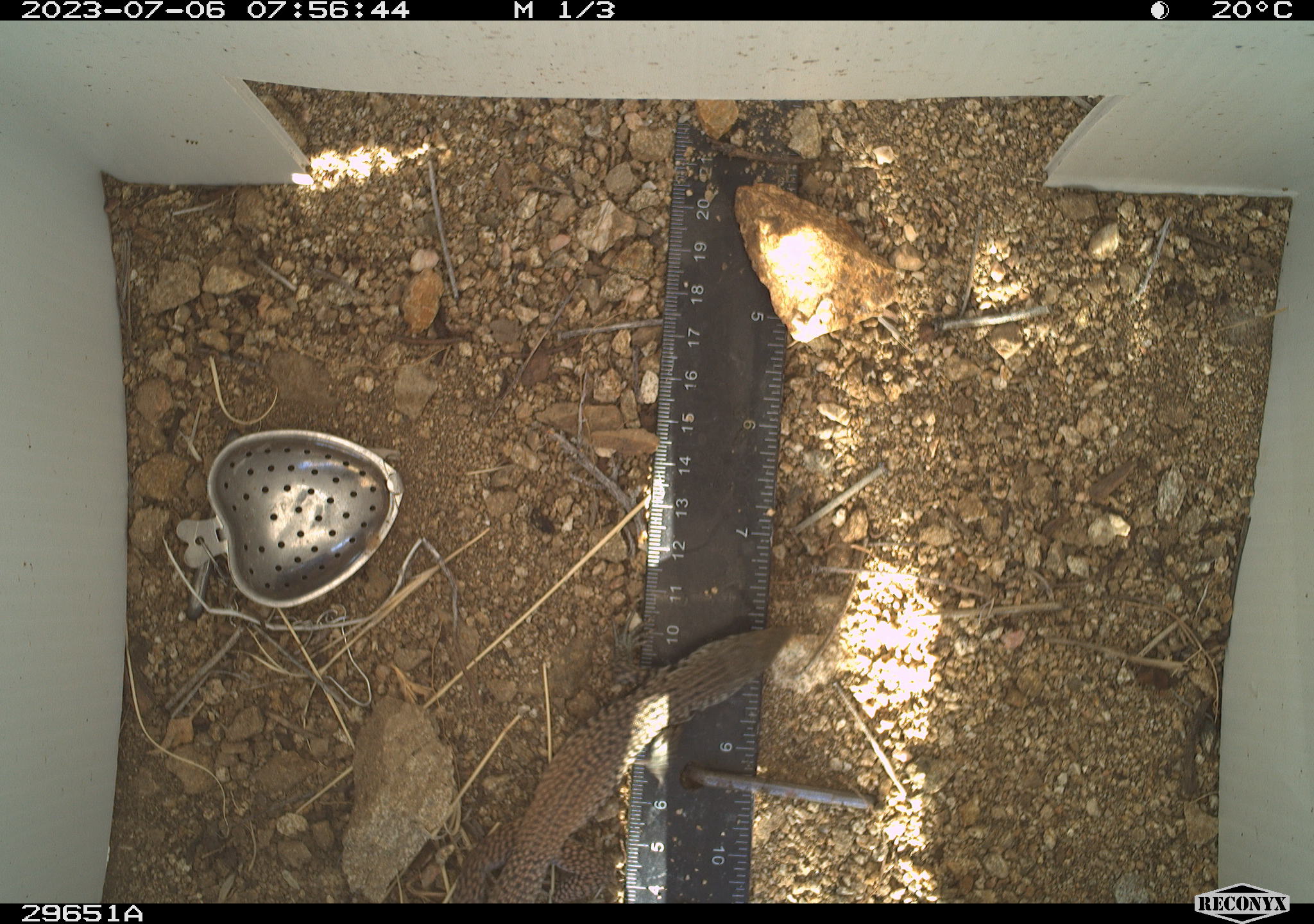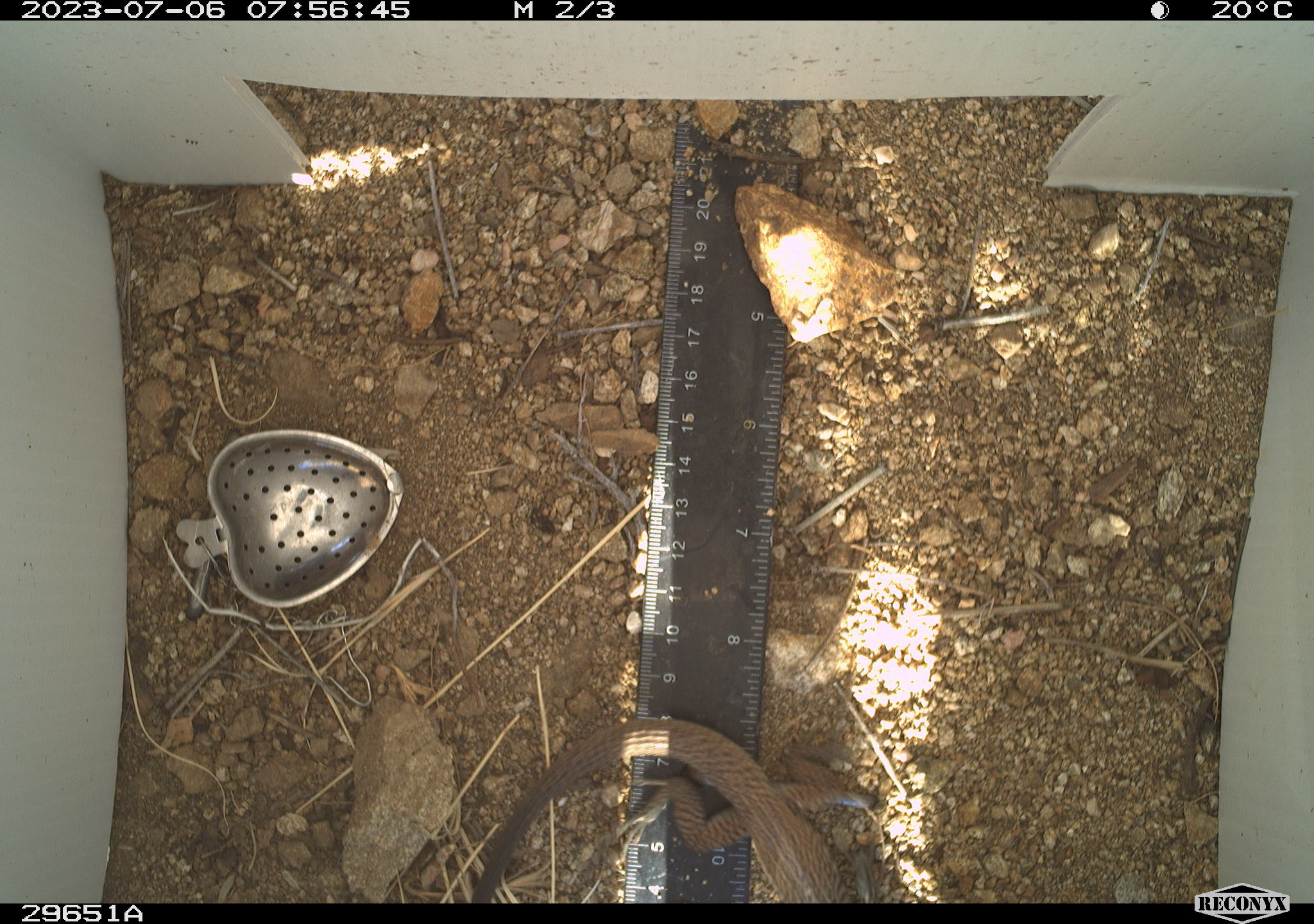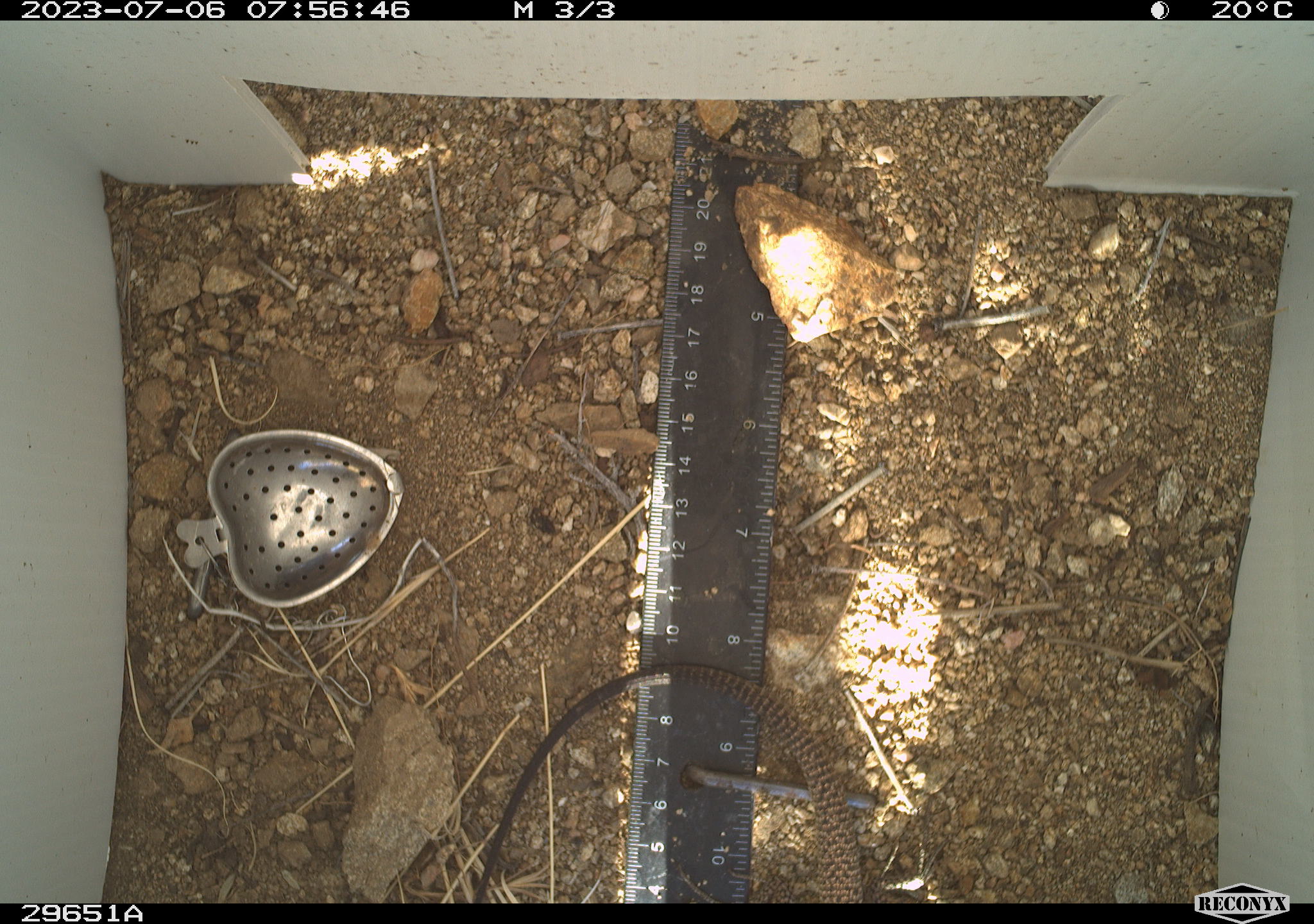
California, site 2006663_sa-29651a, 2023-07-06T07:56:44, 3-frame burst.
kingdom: Animalia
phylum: Chordata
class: Reptilia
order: Squamata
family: Teiidae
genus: Aspidoscelis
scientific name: Aspidoscelis tigris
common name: western whiptail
Western whiptail (Aspidoscelis tigris).